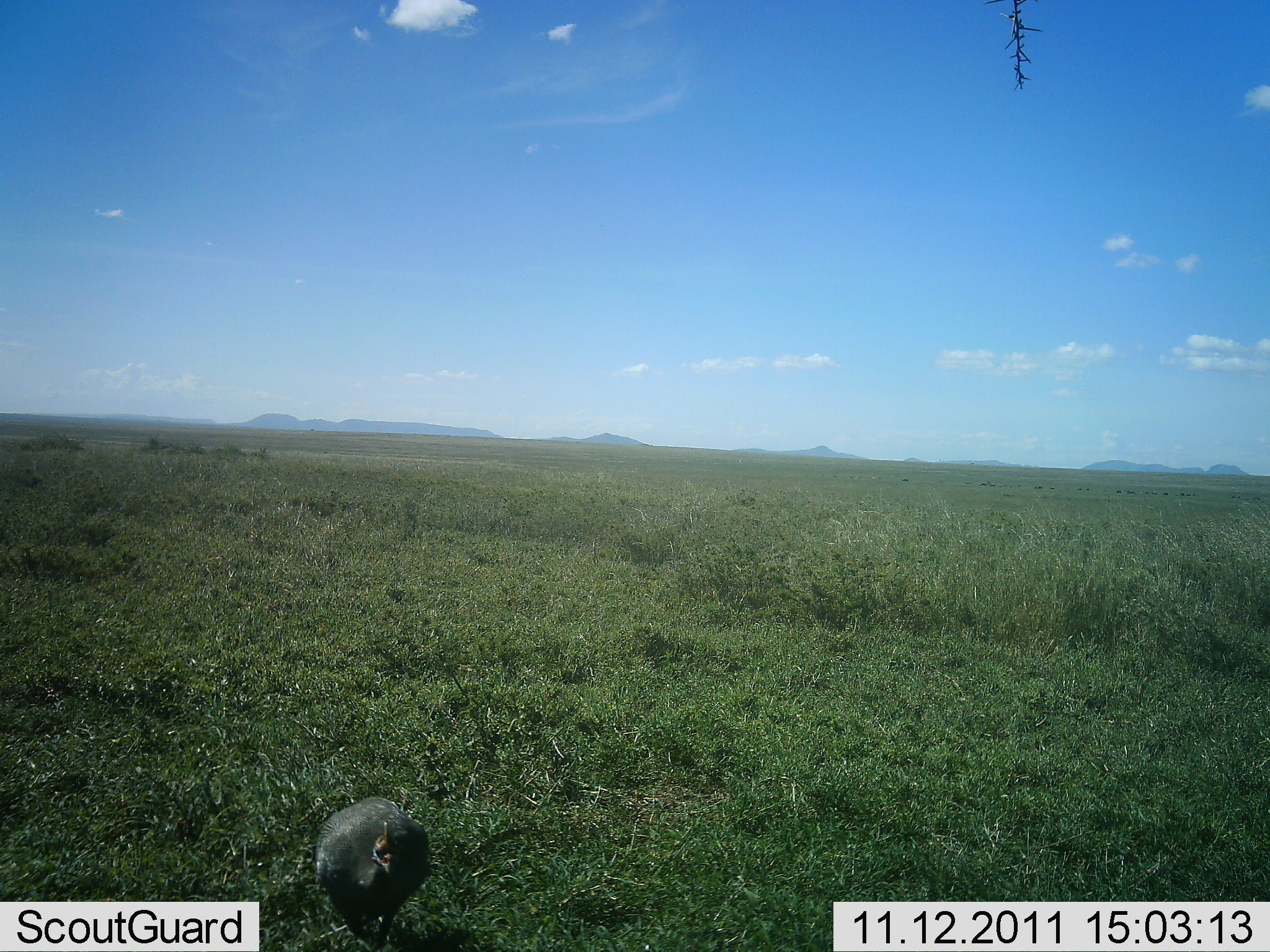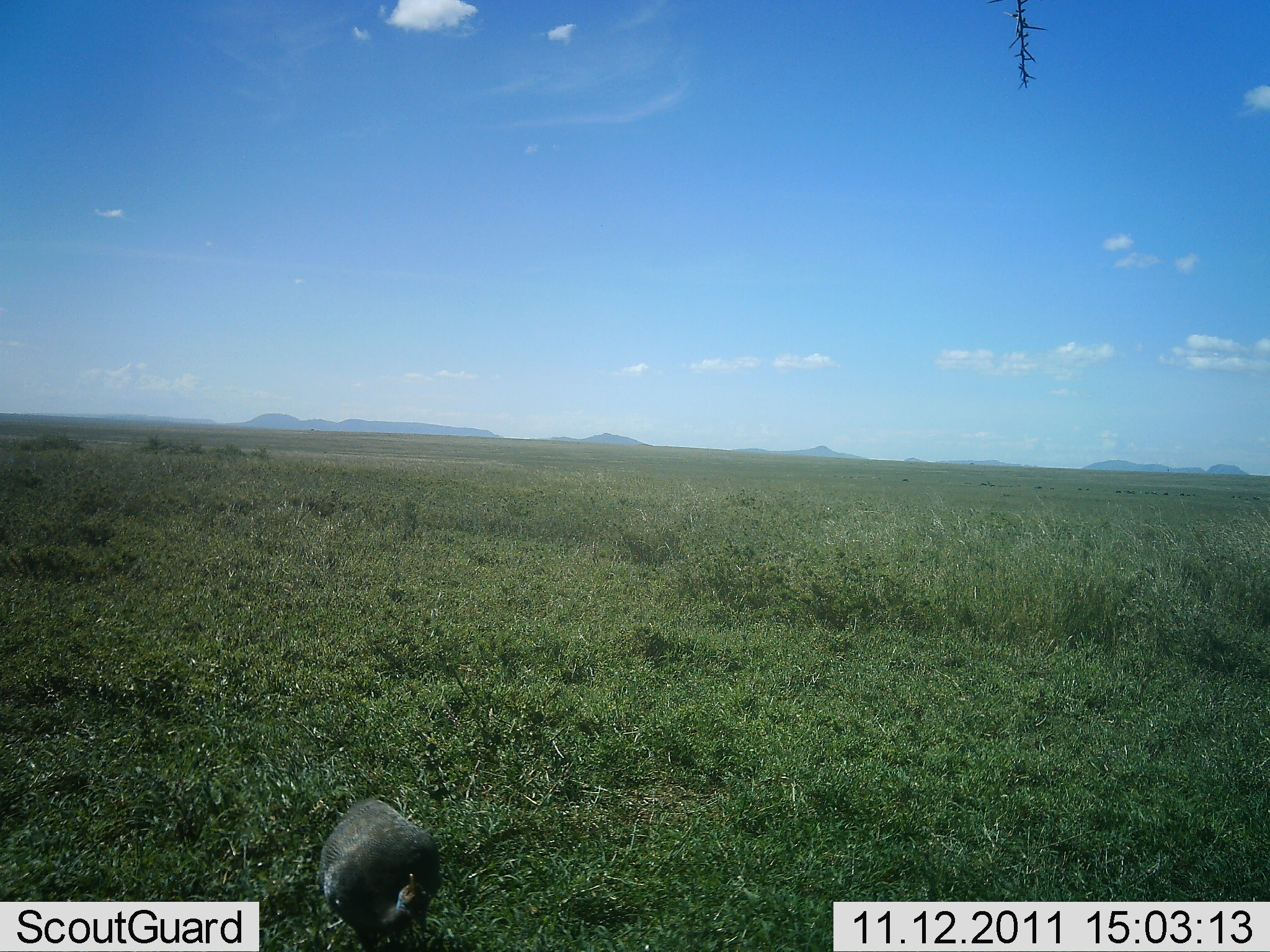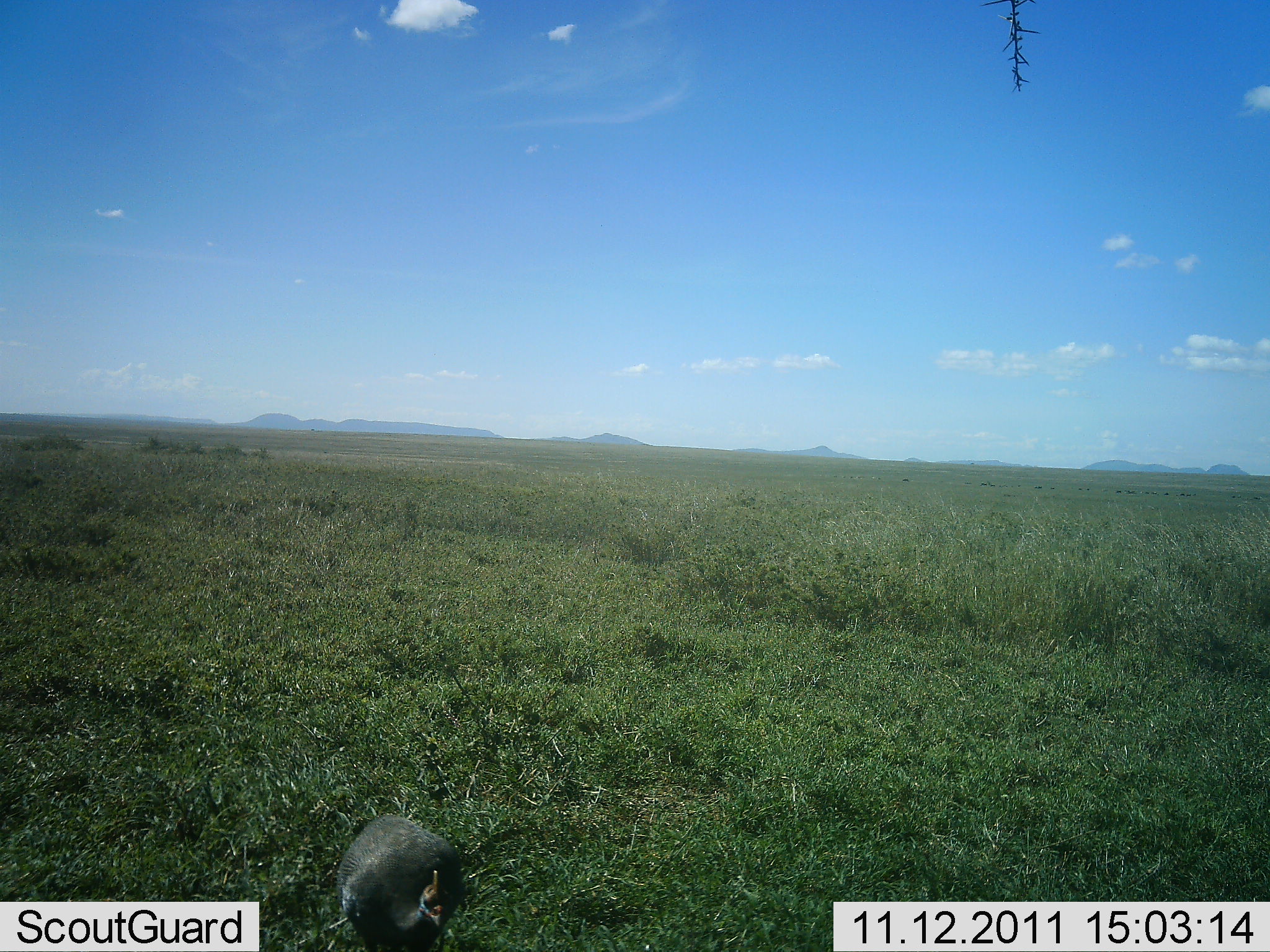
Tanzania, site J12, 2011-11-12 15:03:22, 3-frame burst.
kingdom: Animalia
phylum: Chordata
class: Aves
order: Galliformes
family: Numididae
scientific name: Numididae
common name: guinea fowl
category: guineafowl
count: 1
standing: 40%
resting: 0%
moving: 40%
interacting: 0%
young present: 0%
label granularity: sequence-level